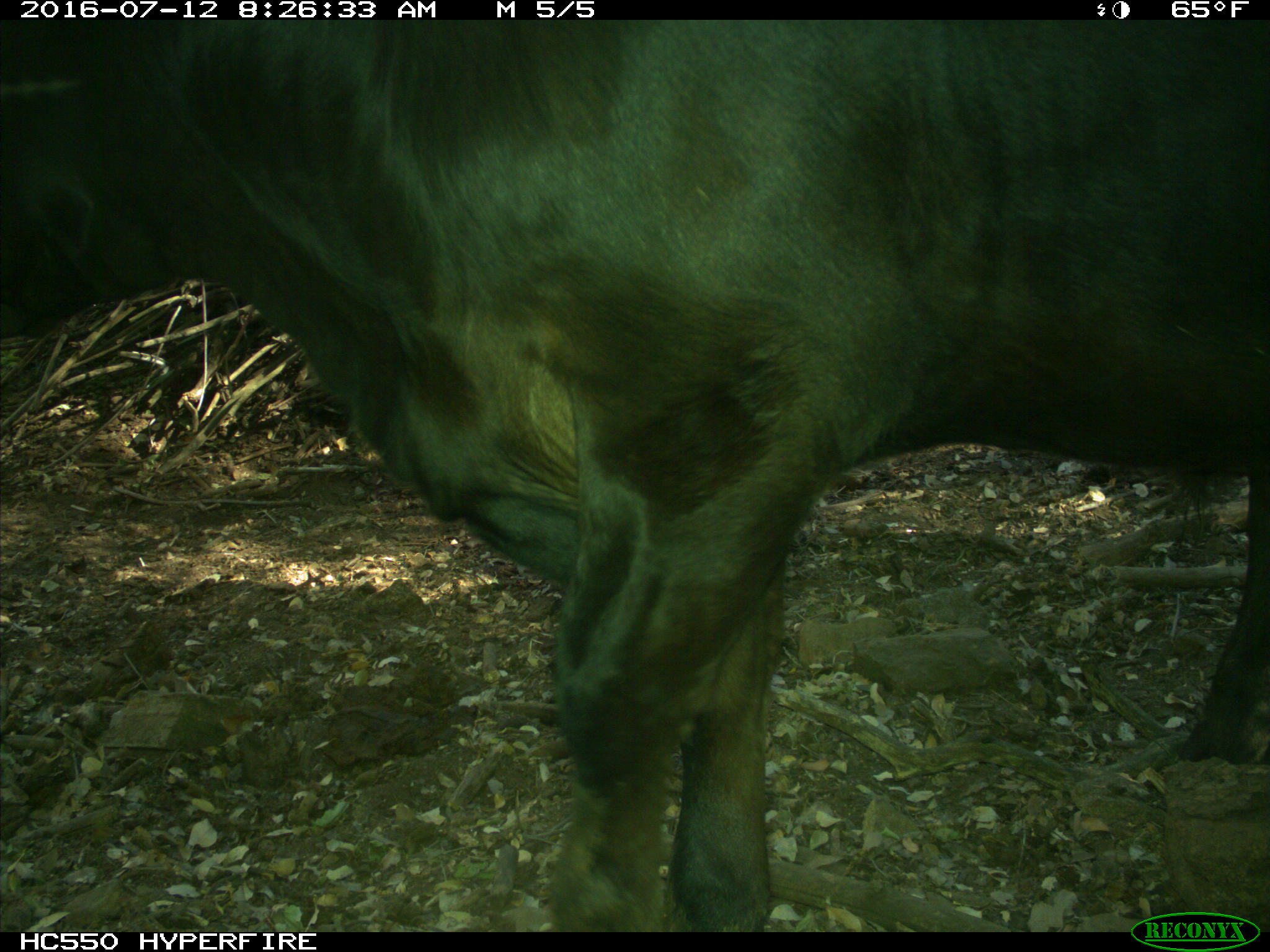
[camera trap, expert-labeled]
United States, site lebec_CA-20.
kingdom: Animalia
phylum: Chordata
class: Mammalia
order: Artiodactyla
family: Bovidae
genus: Bos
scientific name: Bos taurus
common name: domestic cow